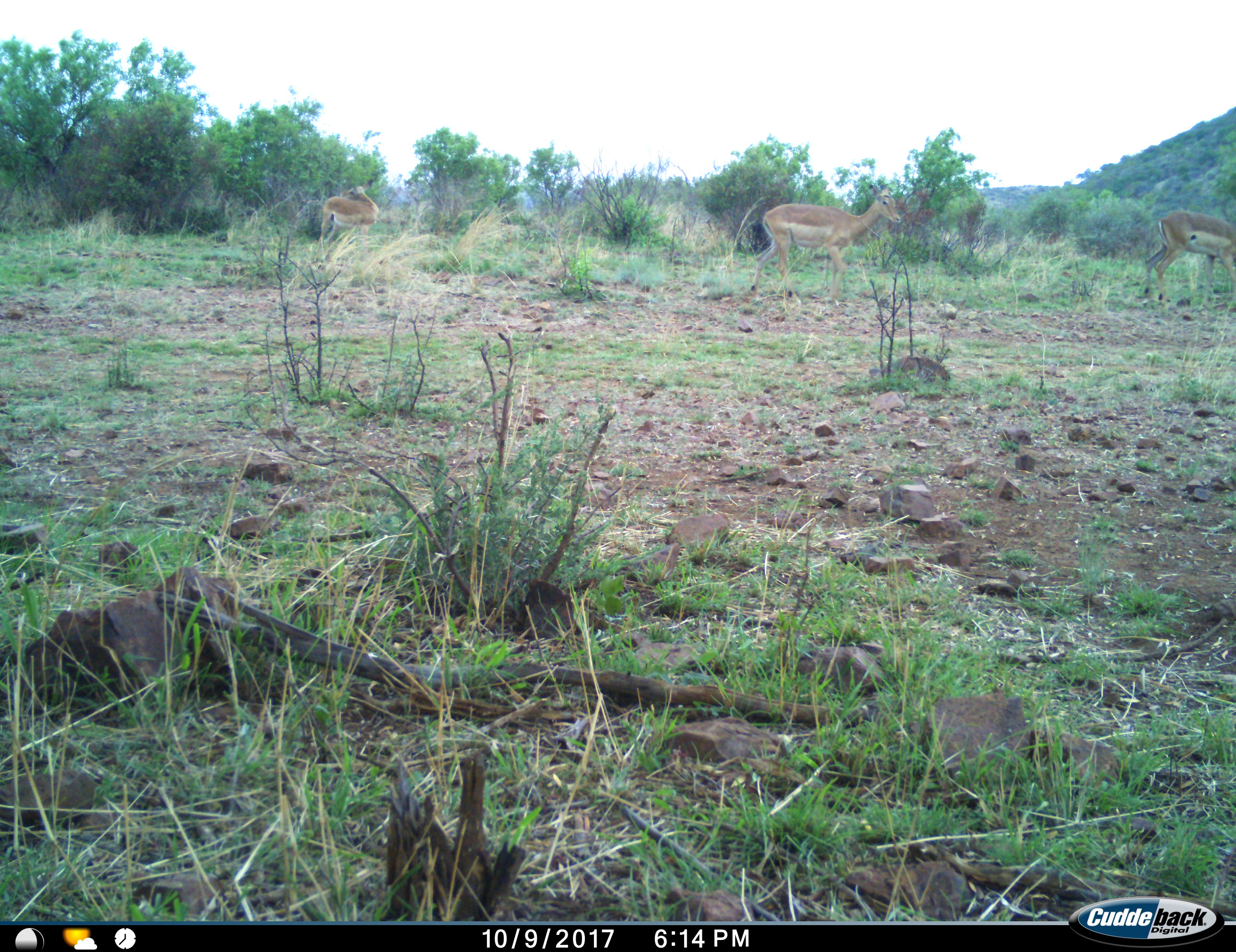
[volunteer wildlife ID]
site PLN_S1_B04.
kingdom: Animalia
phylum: Chordata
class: Mammalia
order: Artiodactyla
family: Bovidae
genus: Aepyceros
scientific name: Aepyceros melampus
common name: impala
Impala (Aepyceros melampus), count 3. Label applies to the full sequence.